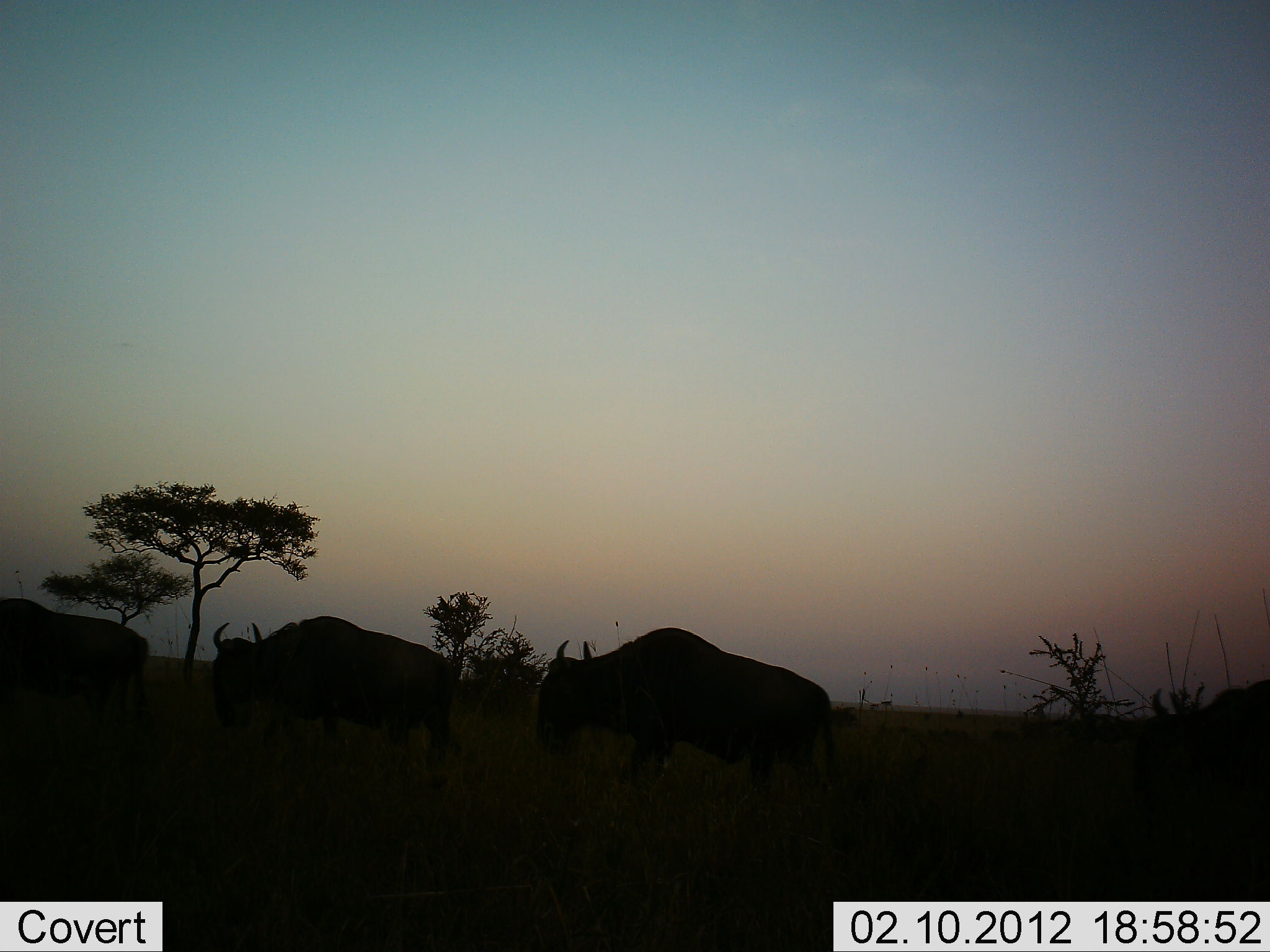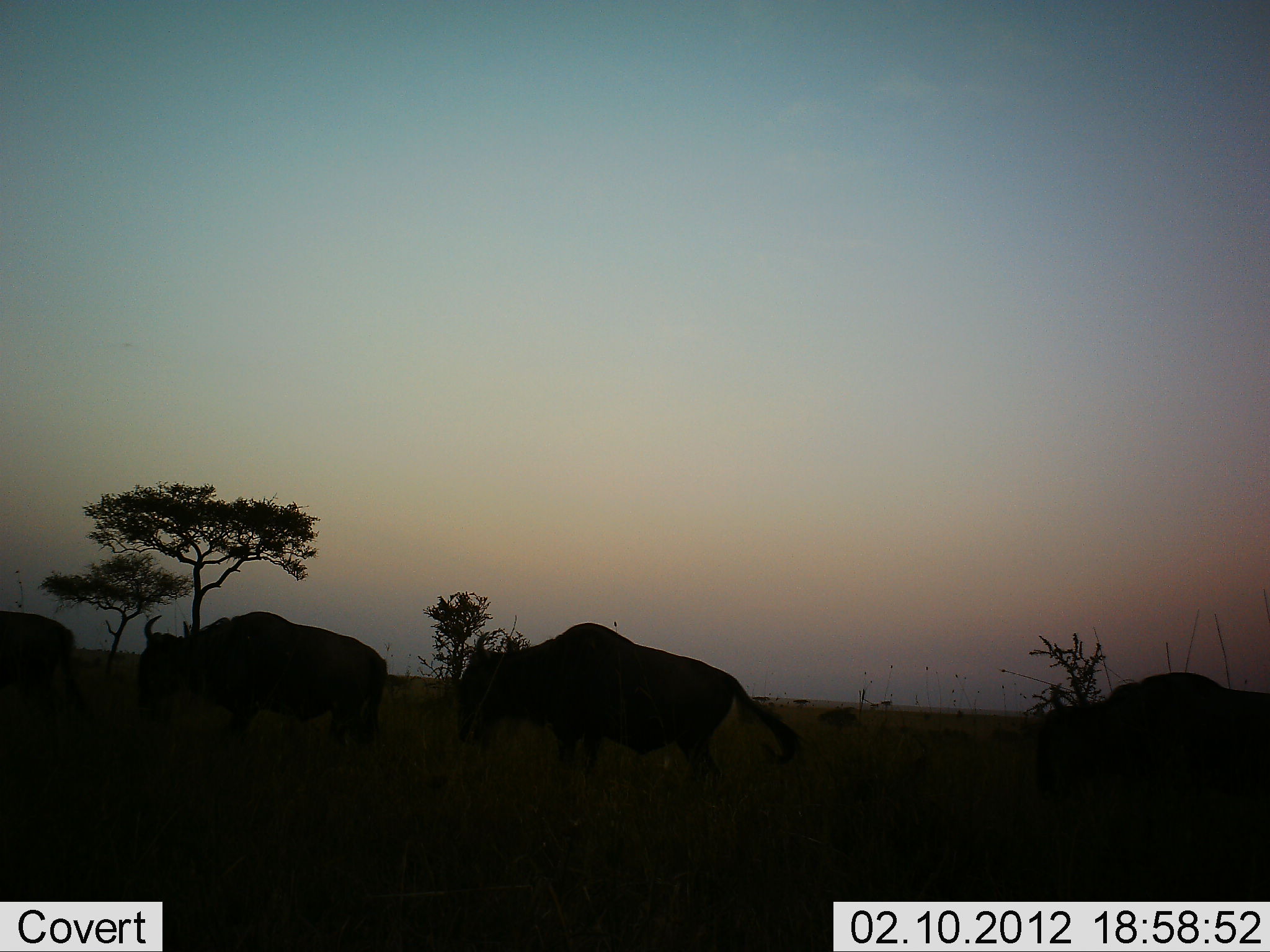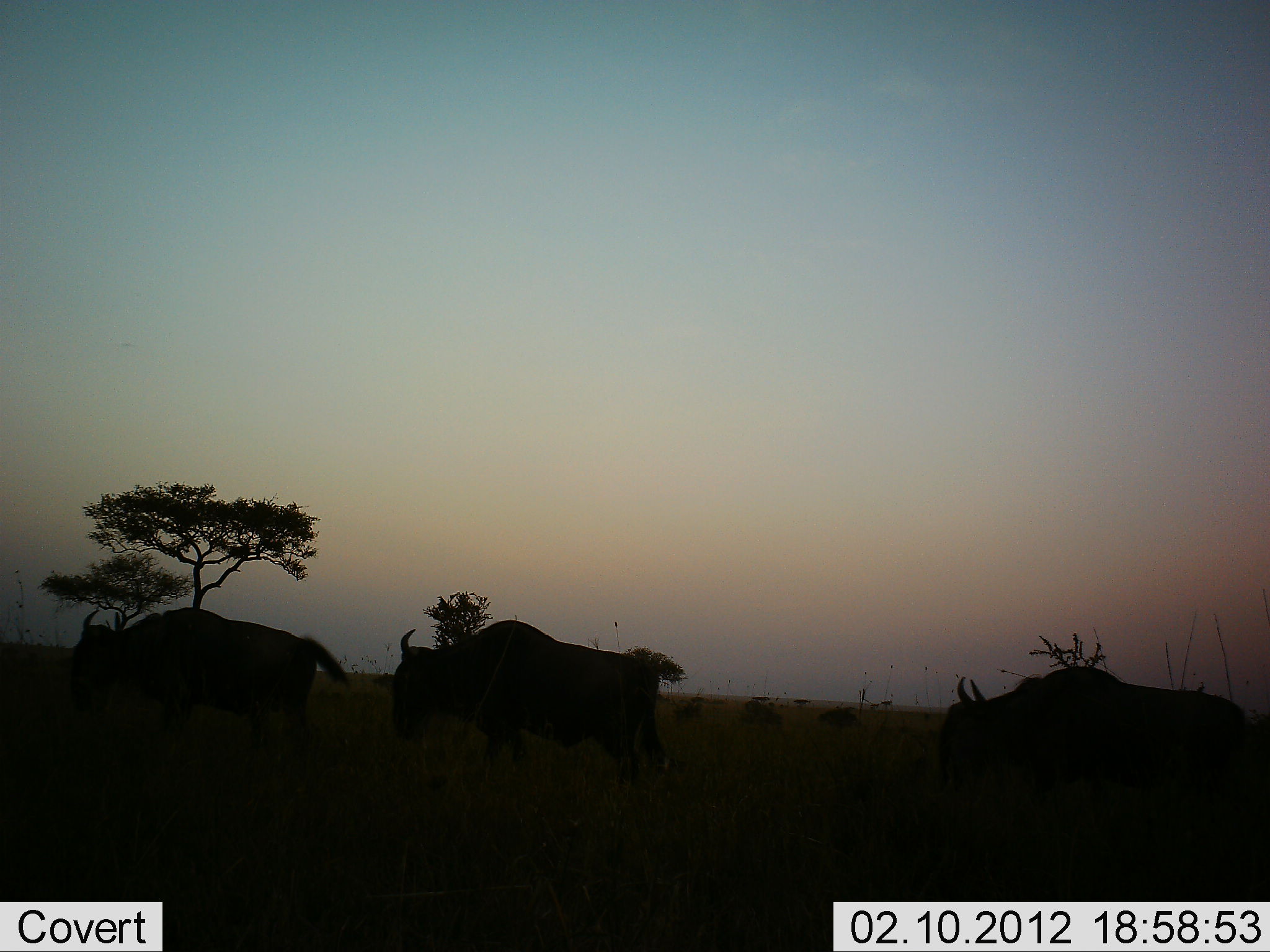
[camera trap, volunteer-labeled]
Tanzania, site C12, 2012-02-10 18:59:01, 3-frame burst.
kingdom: Animalia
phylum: Chordata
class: Mammalia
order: Artiodactyla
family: Bovidae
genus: Connochaetes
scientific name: Connochaetes taurinus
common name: blue wildebeest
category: wildebeest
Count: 4.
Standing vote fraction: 6%.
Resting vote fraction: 0%.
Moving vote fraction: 100%.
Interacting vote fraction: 0%.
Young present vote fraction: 0%.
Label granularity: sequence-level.